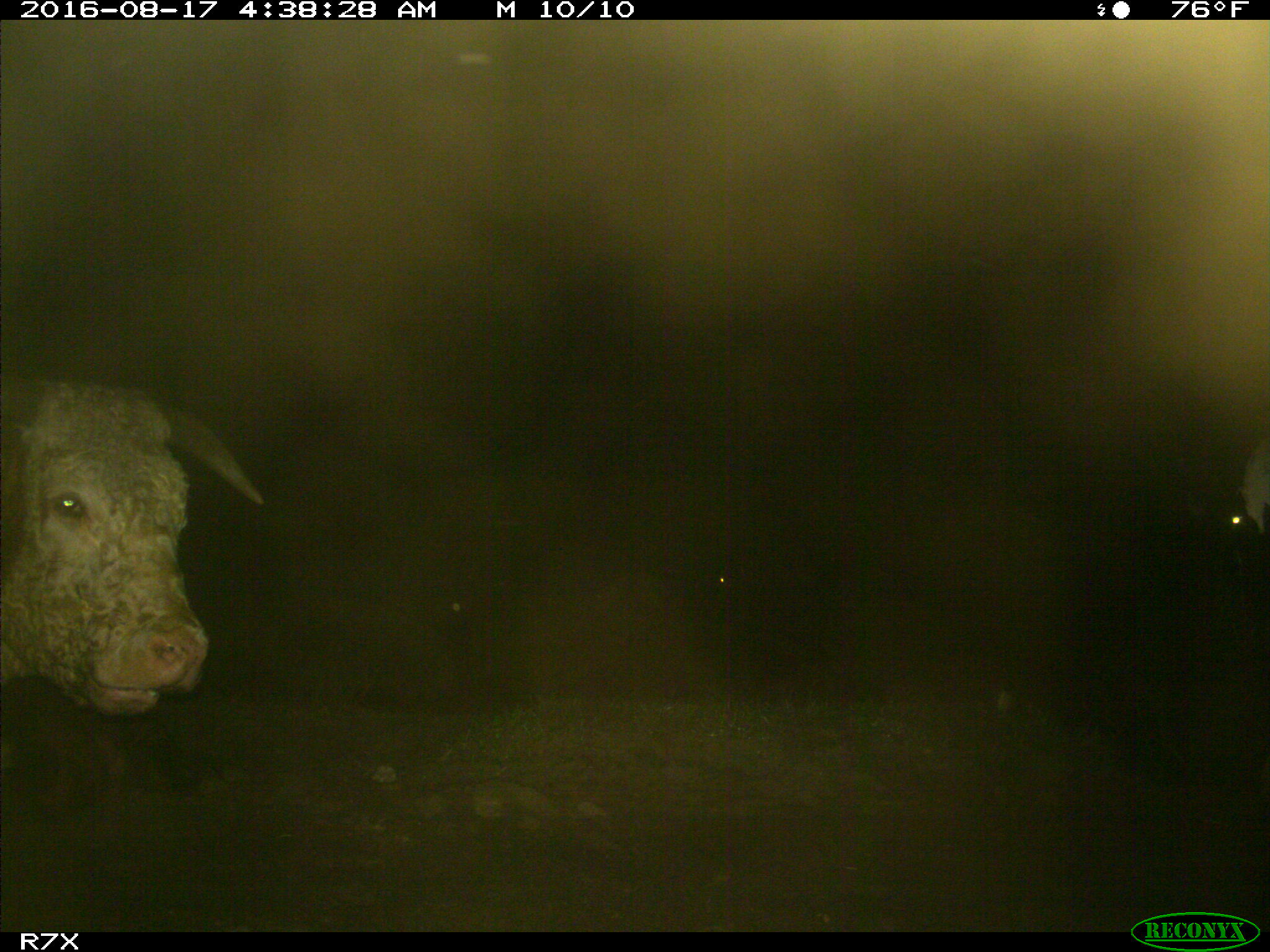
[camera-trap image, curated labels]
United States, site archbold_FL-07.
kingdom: Animalia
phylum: Chordata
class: Mammalia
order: Artiodactyla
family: Bovidae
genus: Bos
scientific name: Bos taurus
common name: domestic cow